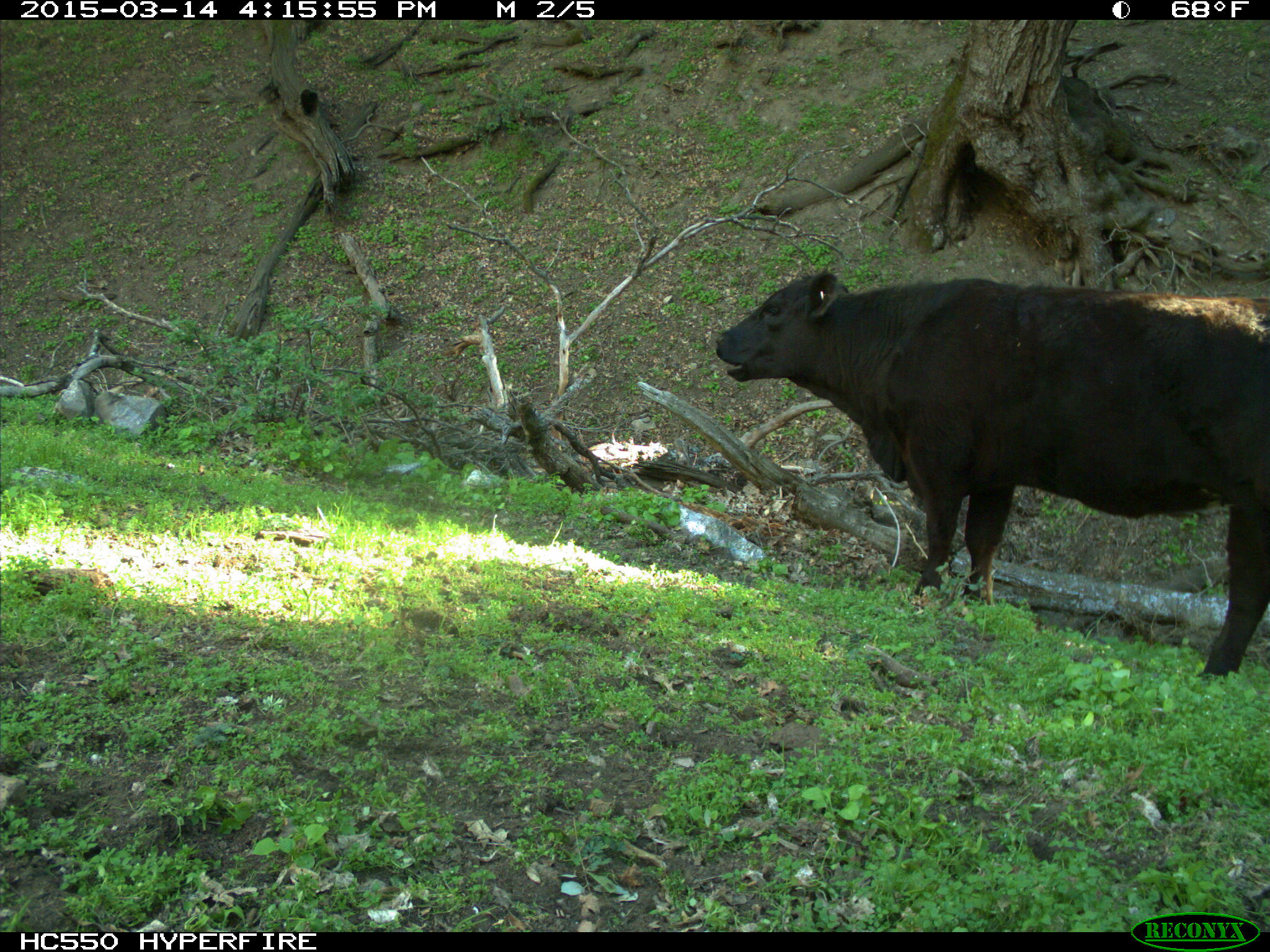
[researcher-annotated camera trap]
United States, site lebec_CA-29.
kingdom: Animalia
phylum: Chordata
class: Mammalia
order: Artiodactyla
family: Bovidae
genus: Bos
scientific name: Bos taurus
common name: domestic cow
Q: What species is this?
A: Bos taurus (domestic cow).